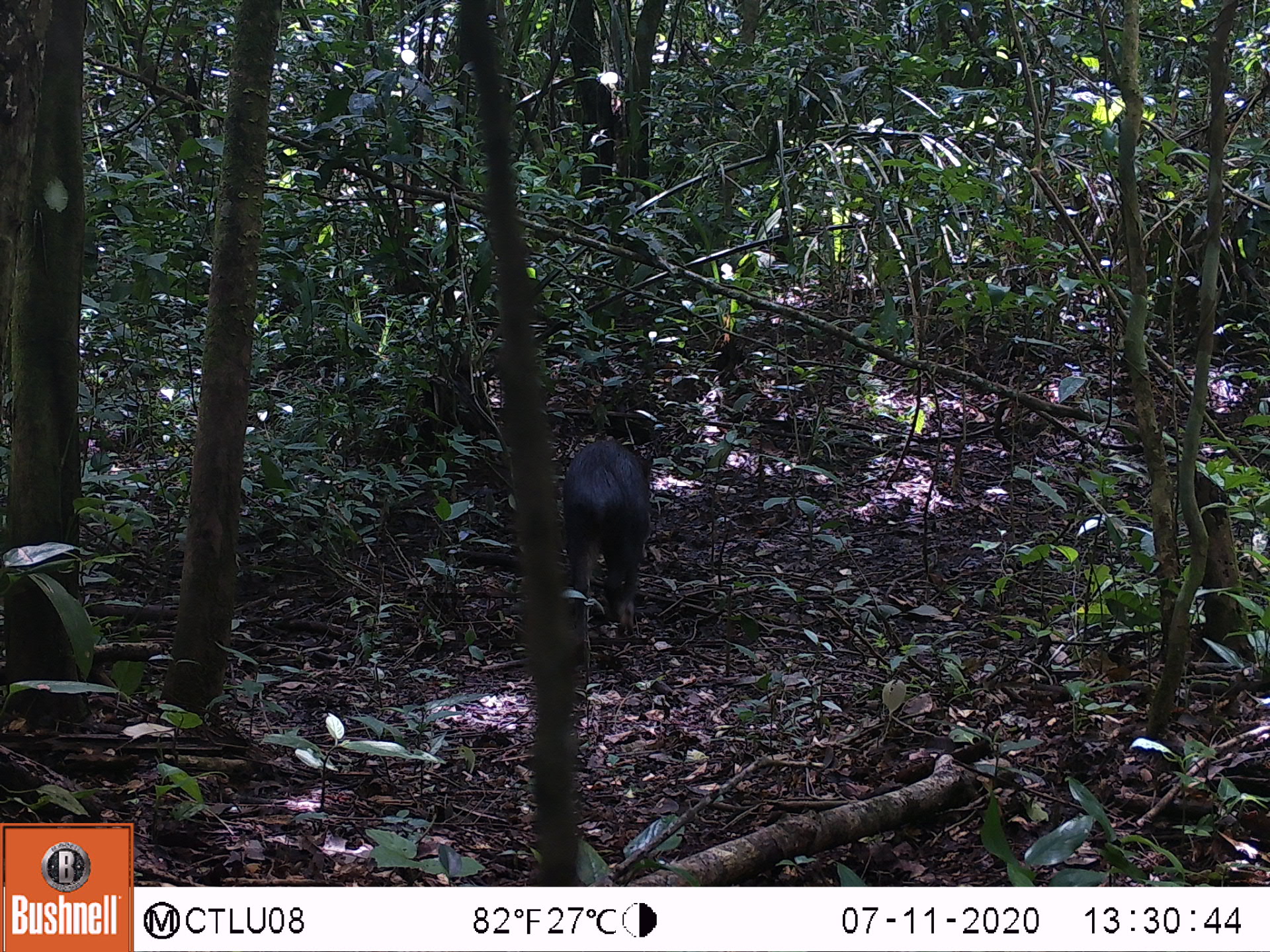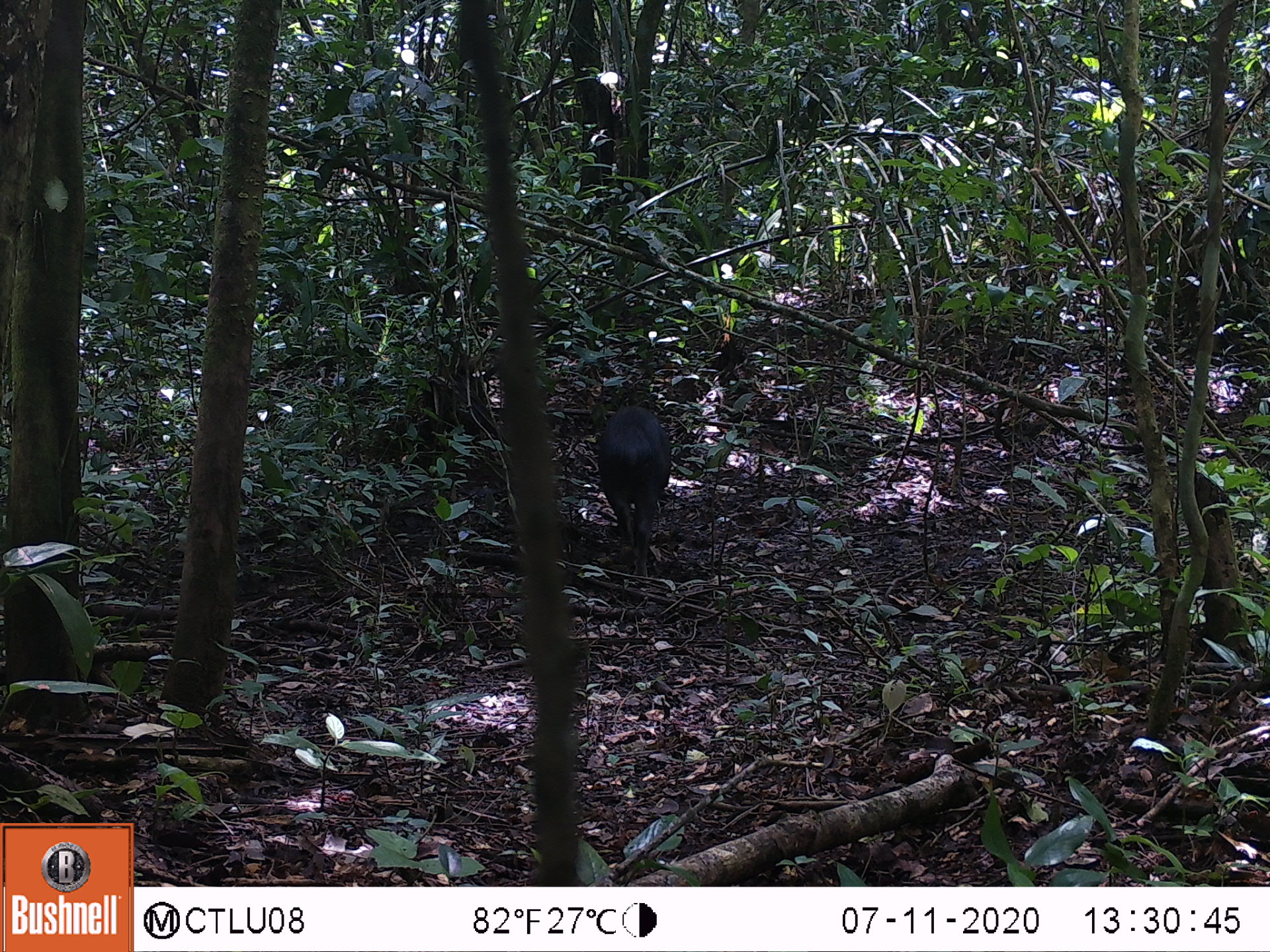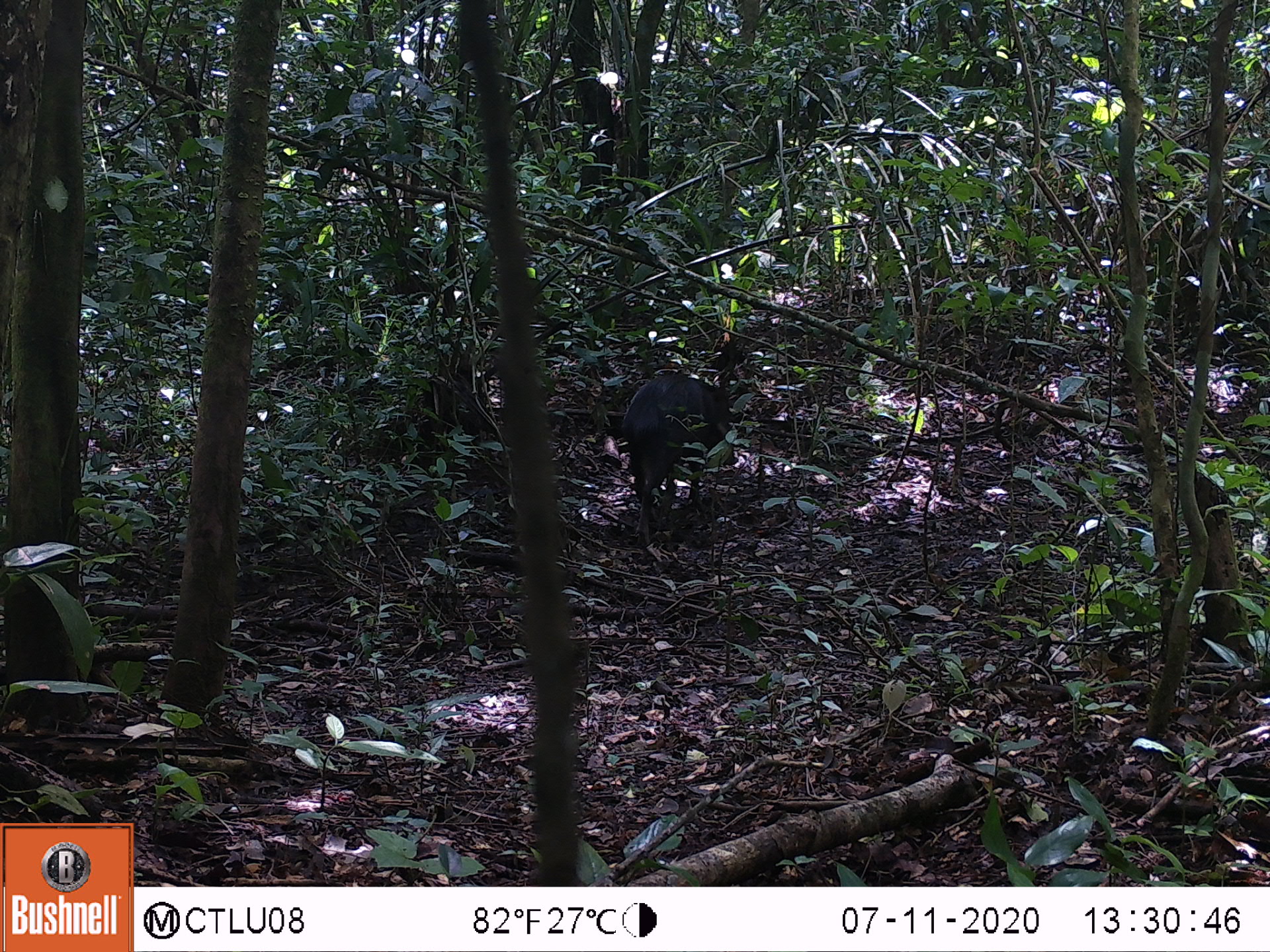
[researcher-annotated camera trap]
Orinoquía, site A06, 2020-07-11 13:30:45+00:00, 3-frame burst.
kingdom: Animalia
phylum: Chordata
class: Mammalia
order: Artiodactyla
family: Tayassuidae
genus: Tayassu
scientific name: Tayassu pecari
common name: white-lipped peccary